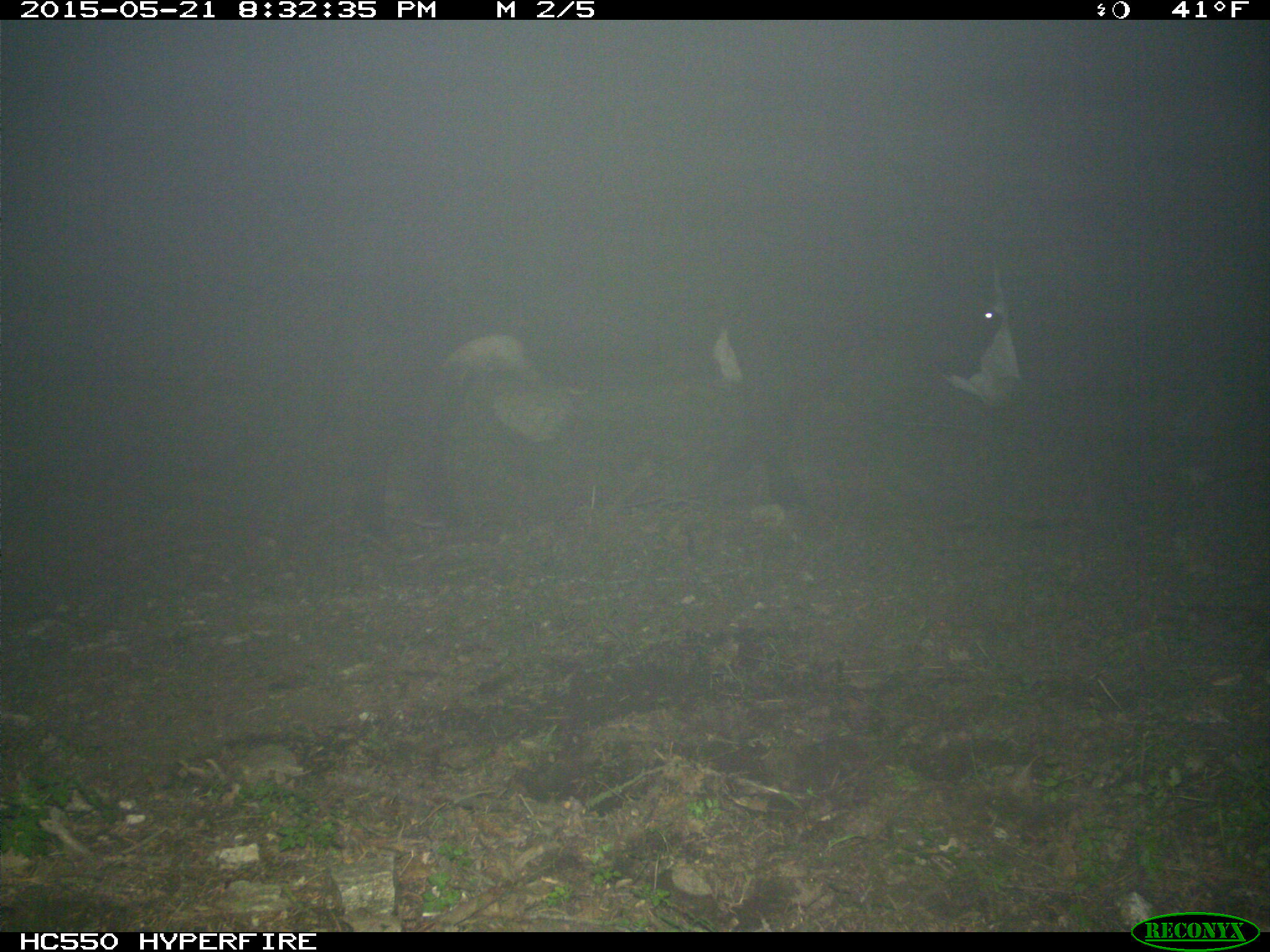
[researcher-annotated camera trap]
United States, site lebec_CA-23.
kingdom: Animalia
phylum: Chordata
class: Mammalia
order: Artiodactyla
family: Bovidae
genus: Bos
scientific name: Bos taurus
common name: domestic cow